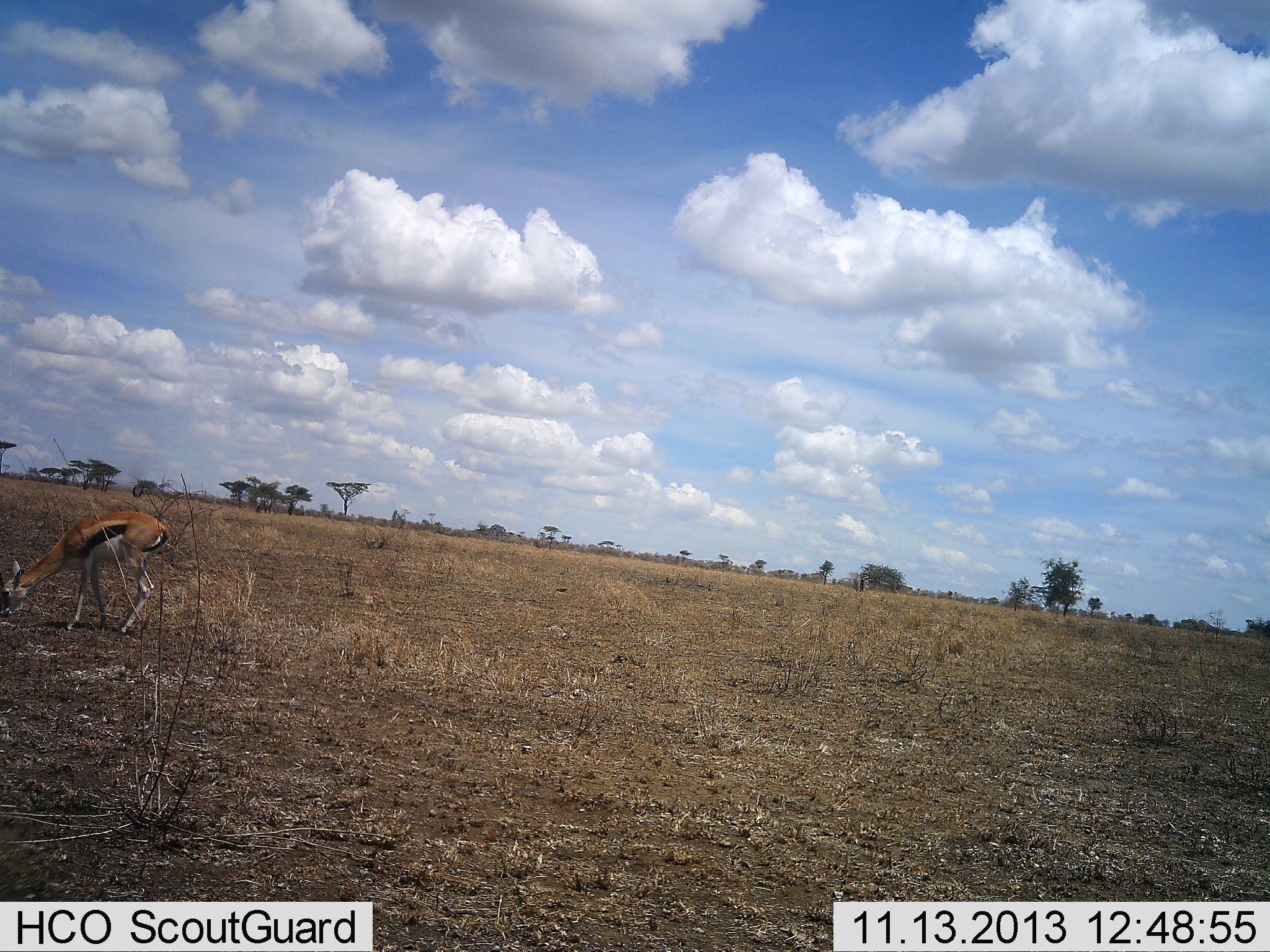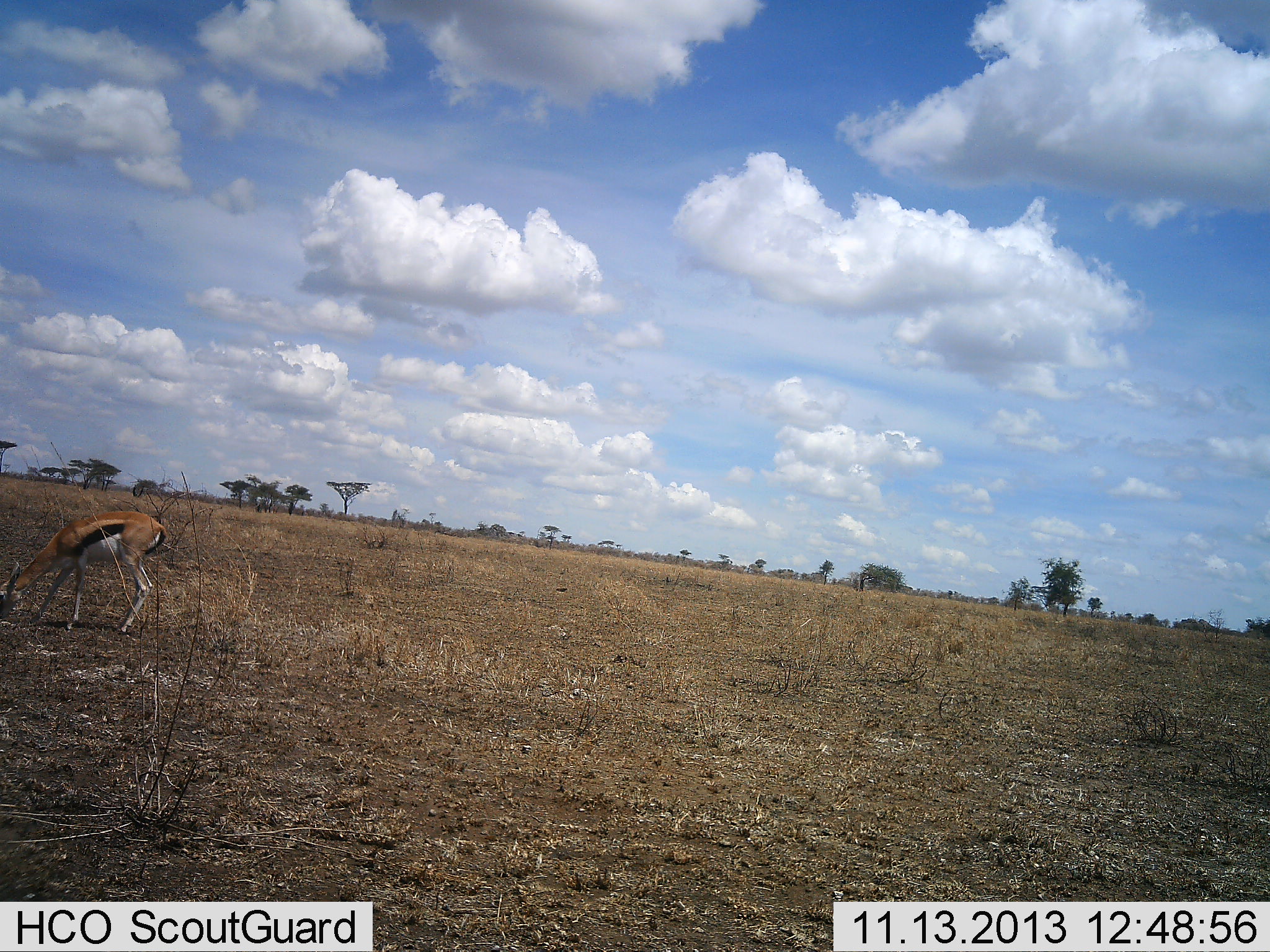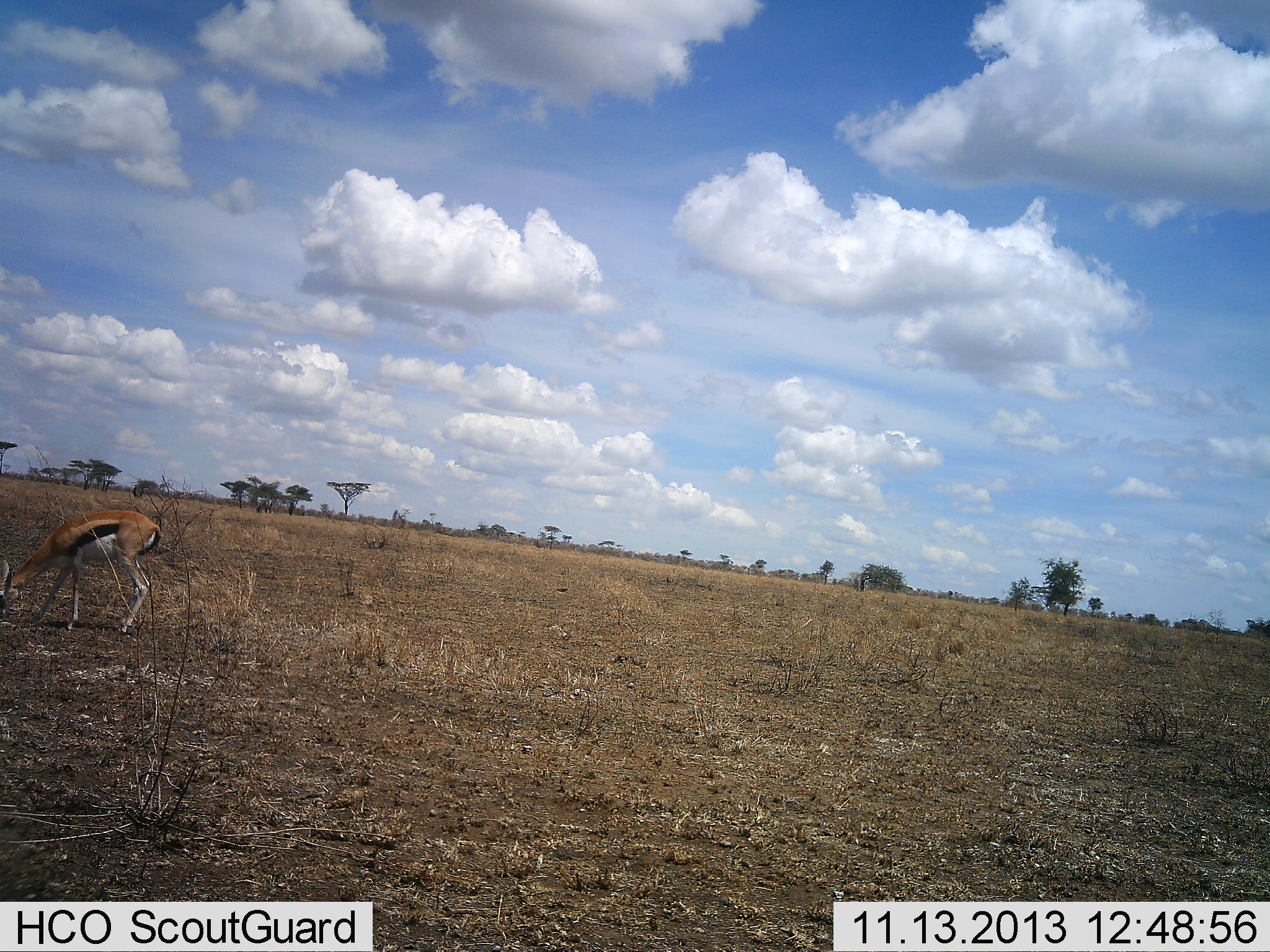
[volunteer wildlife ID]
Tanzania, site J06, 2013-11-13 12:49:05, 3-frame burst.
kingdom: Animalia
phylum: Chordata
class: Mammalia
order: Artiodactyla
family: Bovidae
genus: Eudorcas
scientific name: Eudorcas thomsonii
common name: thomson's gazelle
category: gazellethomsons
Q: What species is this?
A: Gazellethomsons (thomson's gazelle) (Eudorcas thomsonii).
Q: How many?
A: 1.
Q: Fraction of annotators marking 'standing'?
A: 20%.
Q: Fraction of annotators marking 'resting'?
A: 0%.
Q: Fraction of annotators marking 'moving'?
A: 0%.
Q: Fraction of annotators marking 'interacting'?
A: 0%.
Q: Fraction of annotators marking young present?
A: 0%.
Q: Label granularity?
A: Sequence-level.